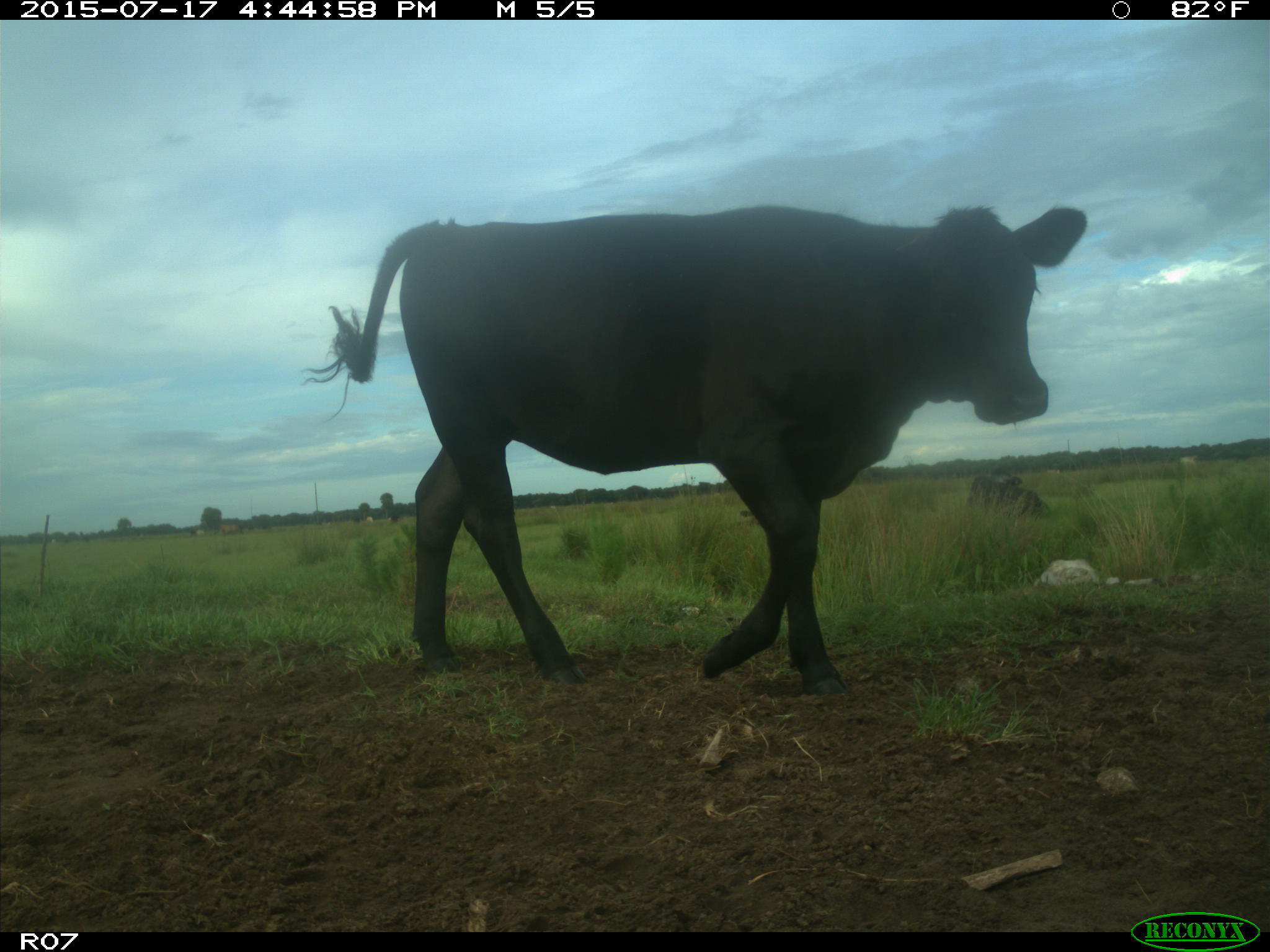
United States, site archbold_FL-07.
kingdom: Animalia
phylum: Chordata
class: Mammalia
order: Artiodactyla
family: Bovidae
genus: Bos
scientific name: Bos taurus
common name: domestic cow